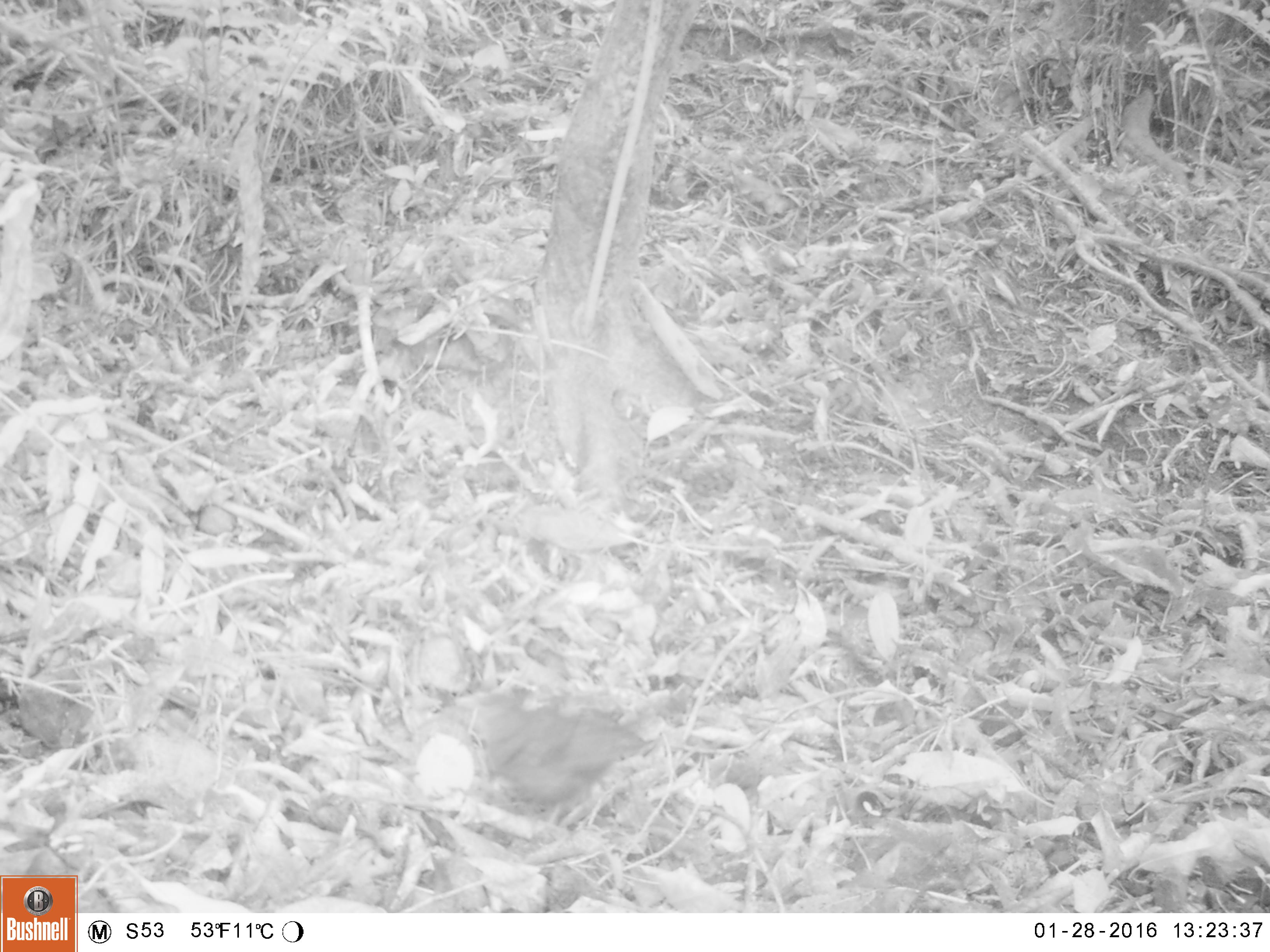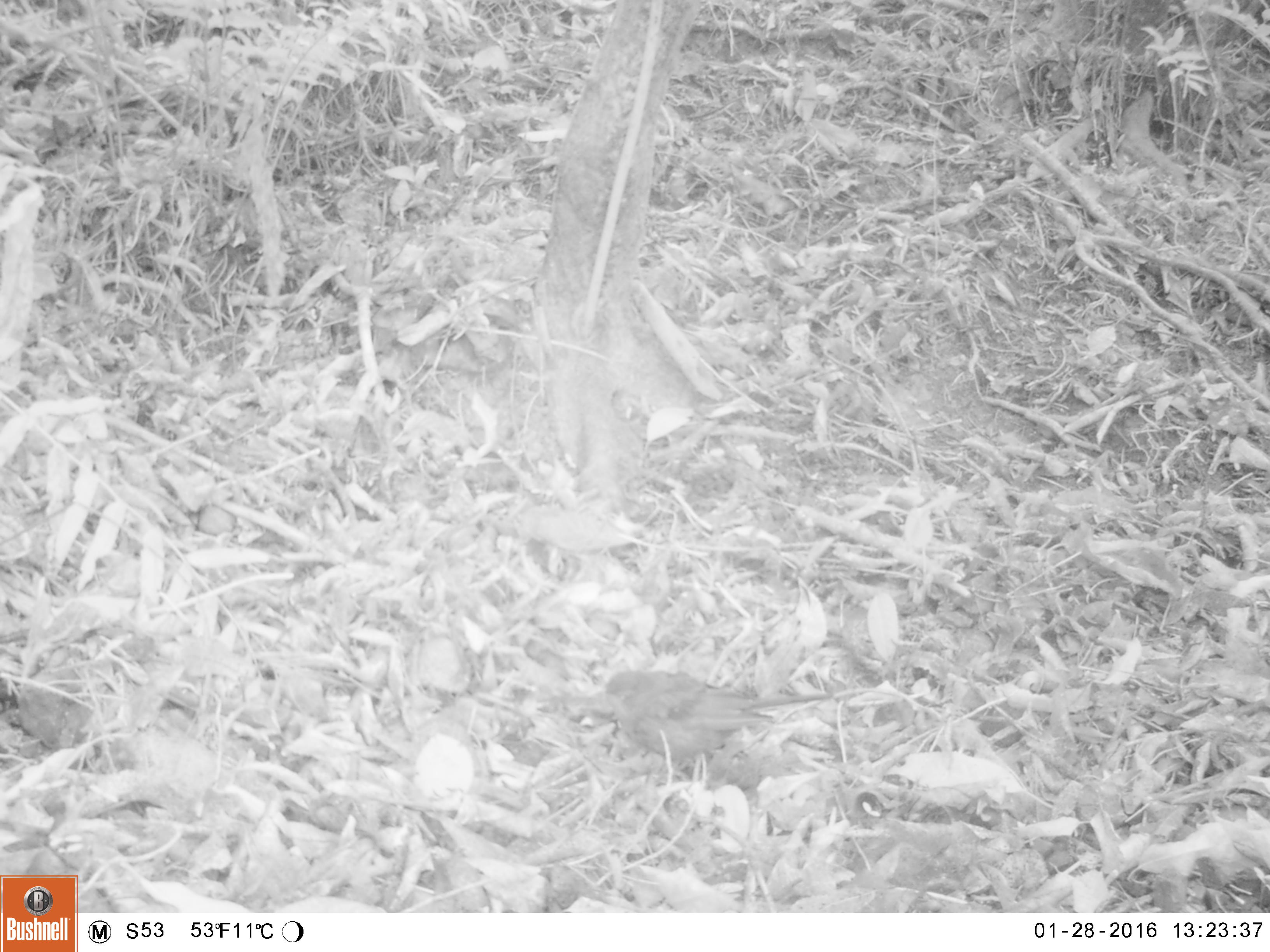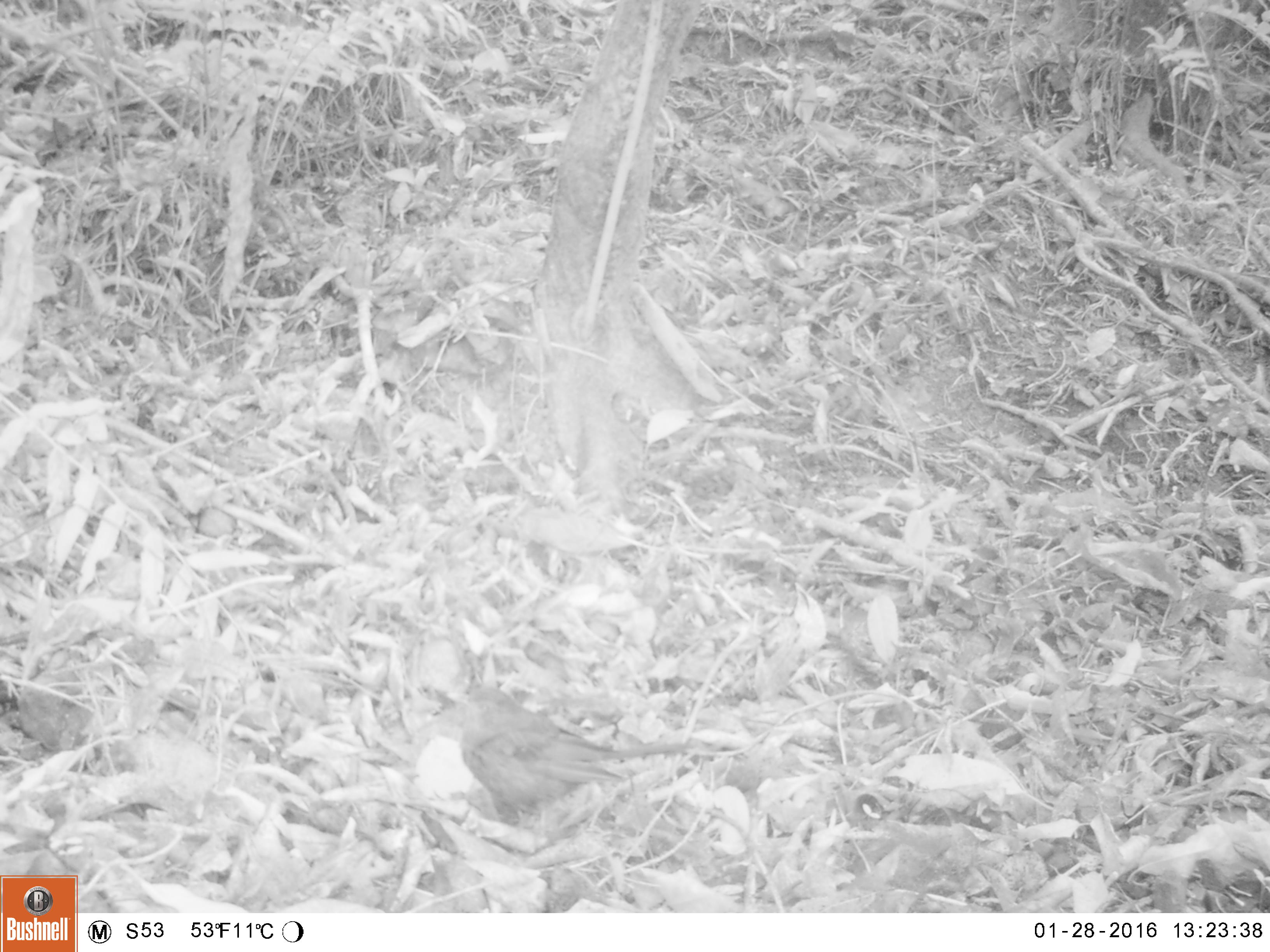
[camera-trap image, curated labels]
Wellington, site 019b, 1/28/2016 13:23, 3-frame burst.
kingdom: Animalia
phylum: Chordata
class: Aves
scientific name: Aves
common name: bird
Bird (Aves).